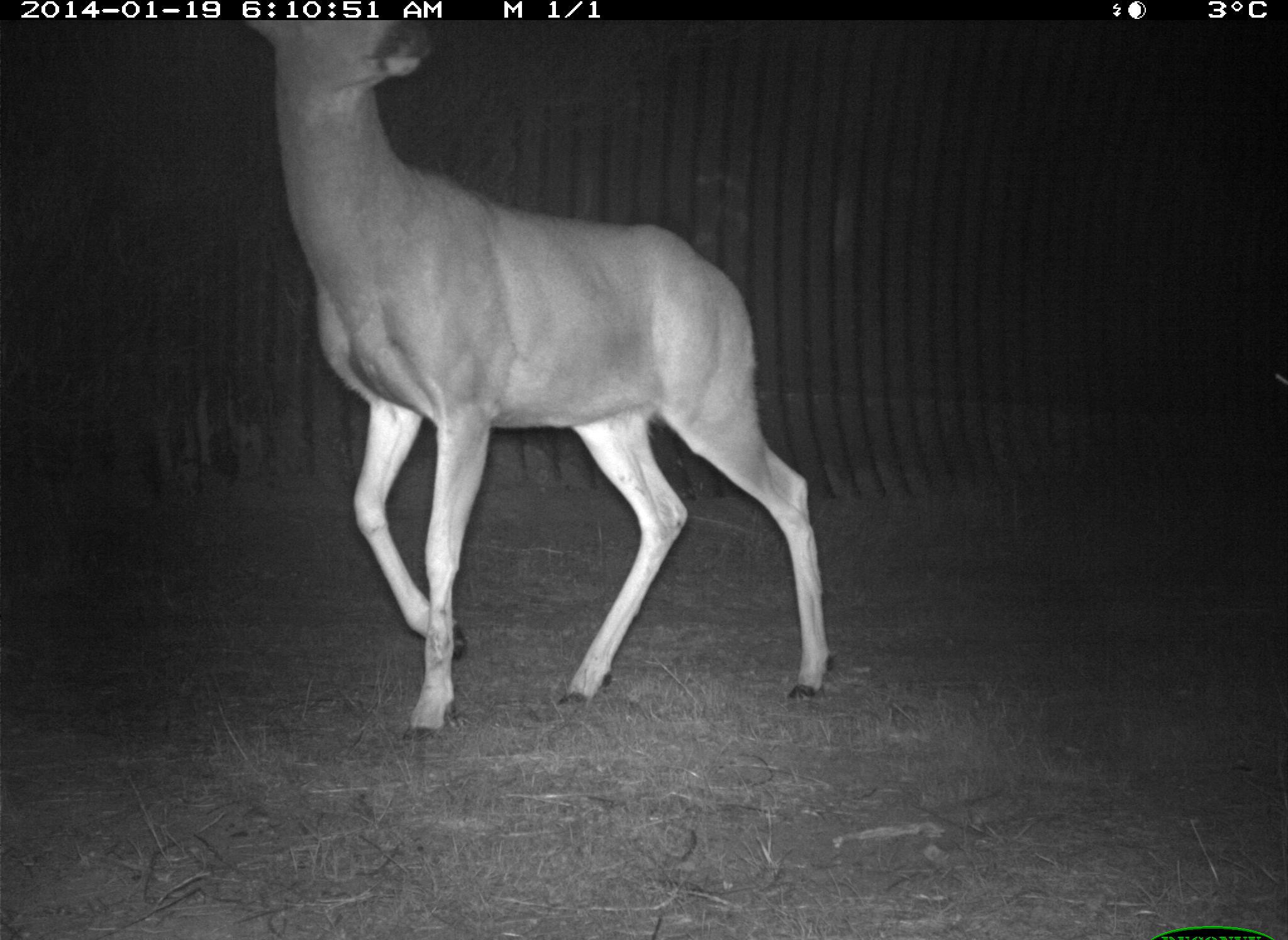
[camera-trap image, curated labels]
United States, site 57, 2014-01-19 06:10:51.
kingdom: Animalia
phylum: Chordata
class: Mammalia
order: Artiodactyla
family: Cervidae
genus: Odocoileus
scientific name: Odocoileus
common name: deer